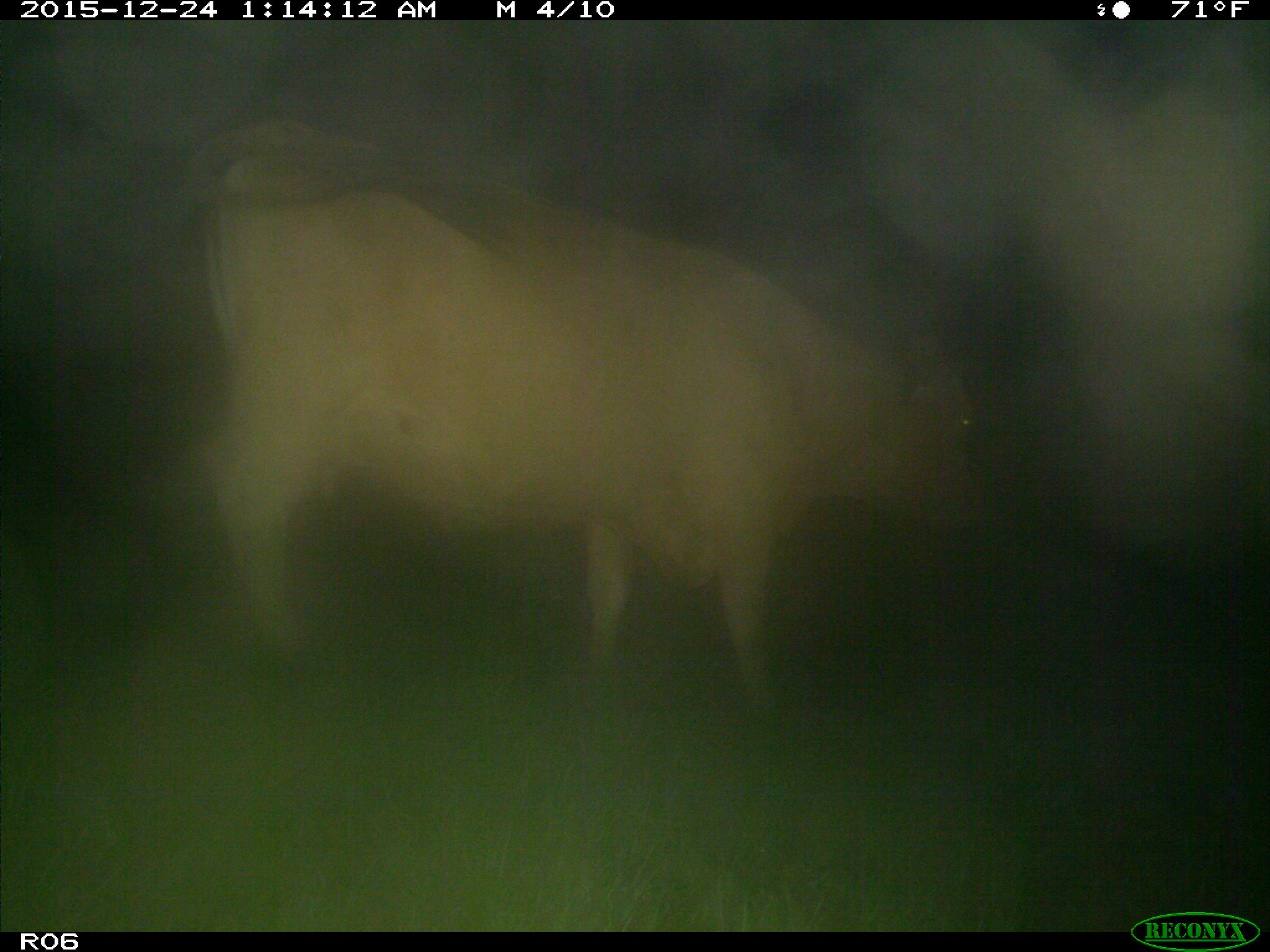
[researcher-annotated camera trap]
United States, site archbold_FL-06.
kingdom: Animalia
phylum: Chordata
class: Mammalia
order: Artiodactyla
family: Bovidae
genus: Bos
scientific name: Bos taurus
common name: domestic cow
Bos taurus (domestic cow).